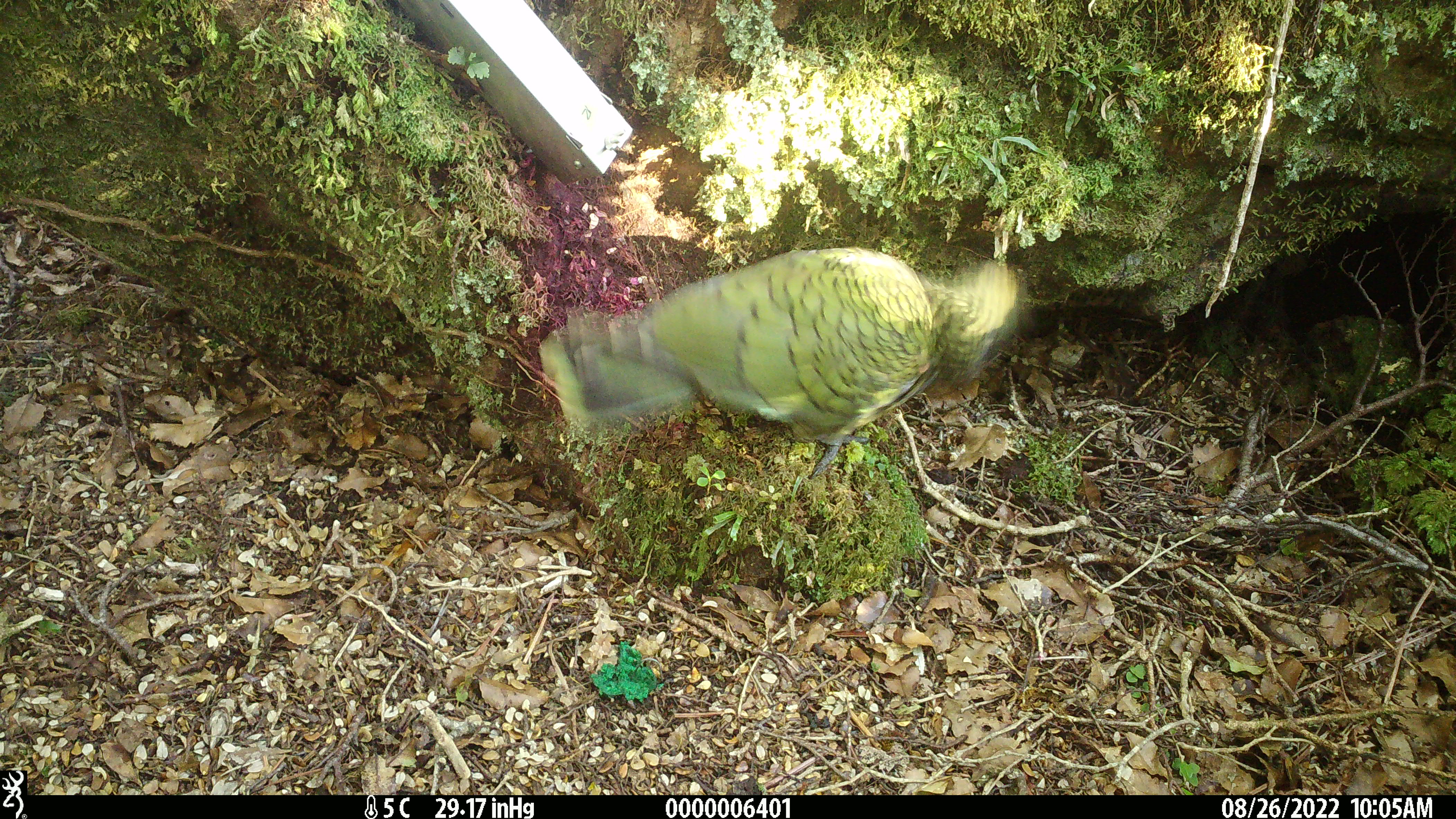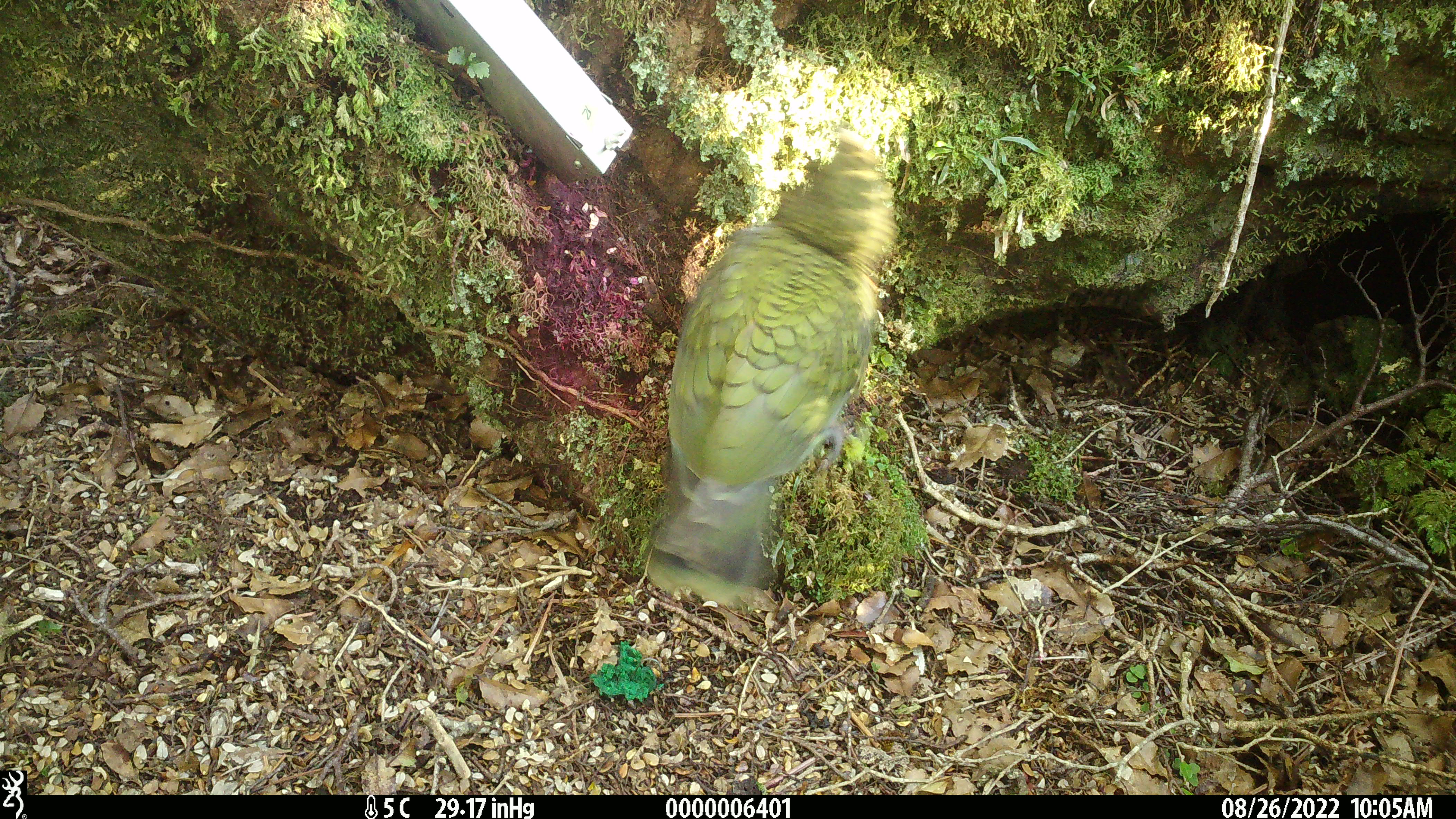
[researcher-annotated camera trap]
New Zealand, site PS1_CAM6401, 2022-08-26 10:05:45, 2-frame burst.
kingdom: Animalia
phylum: Chordata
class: Aves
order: Psittaciformes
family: Strigopidae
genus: Nestor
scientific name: Nestor notabilis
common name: kea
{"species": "kea (Nestor notabilis)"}